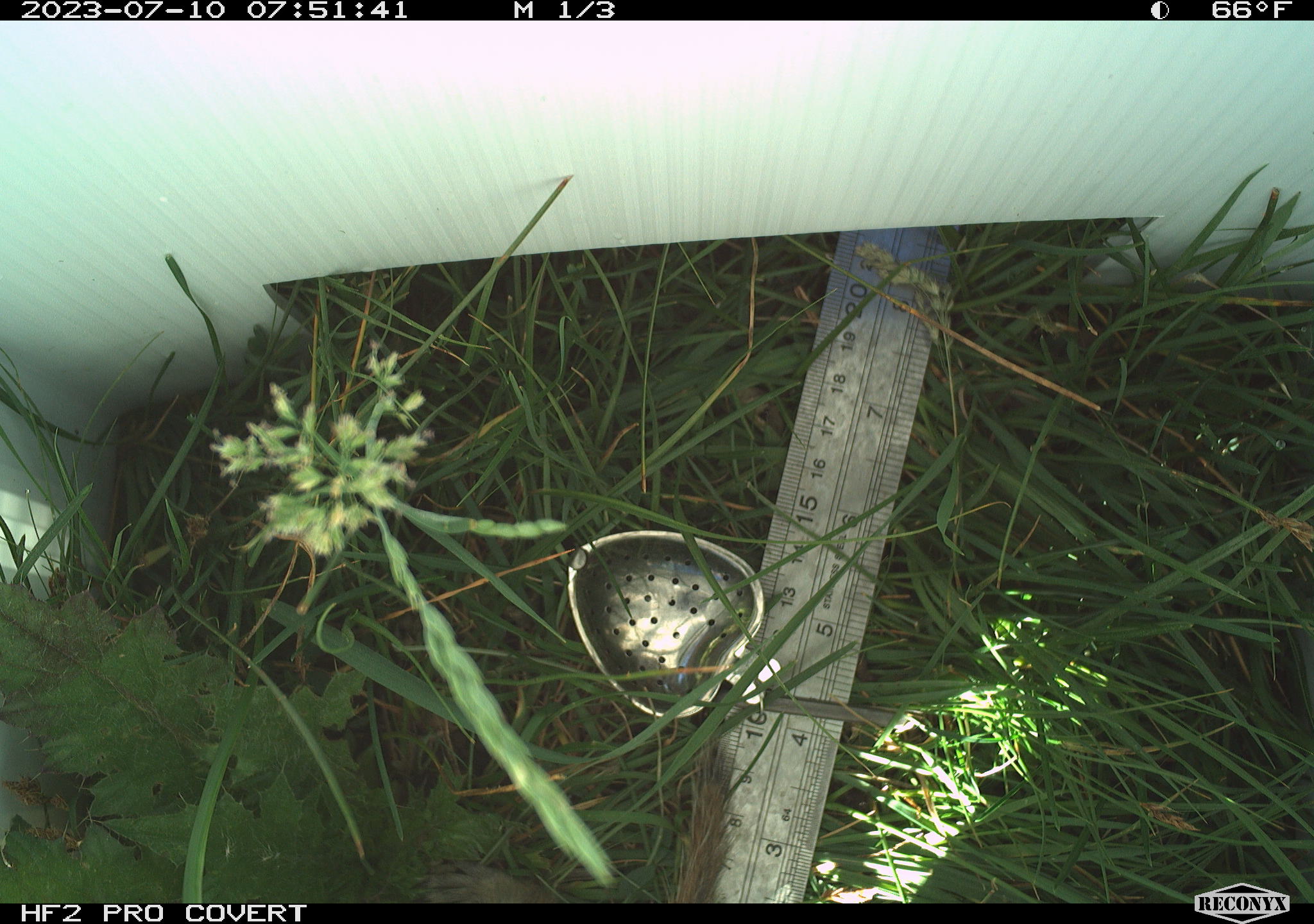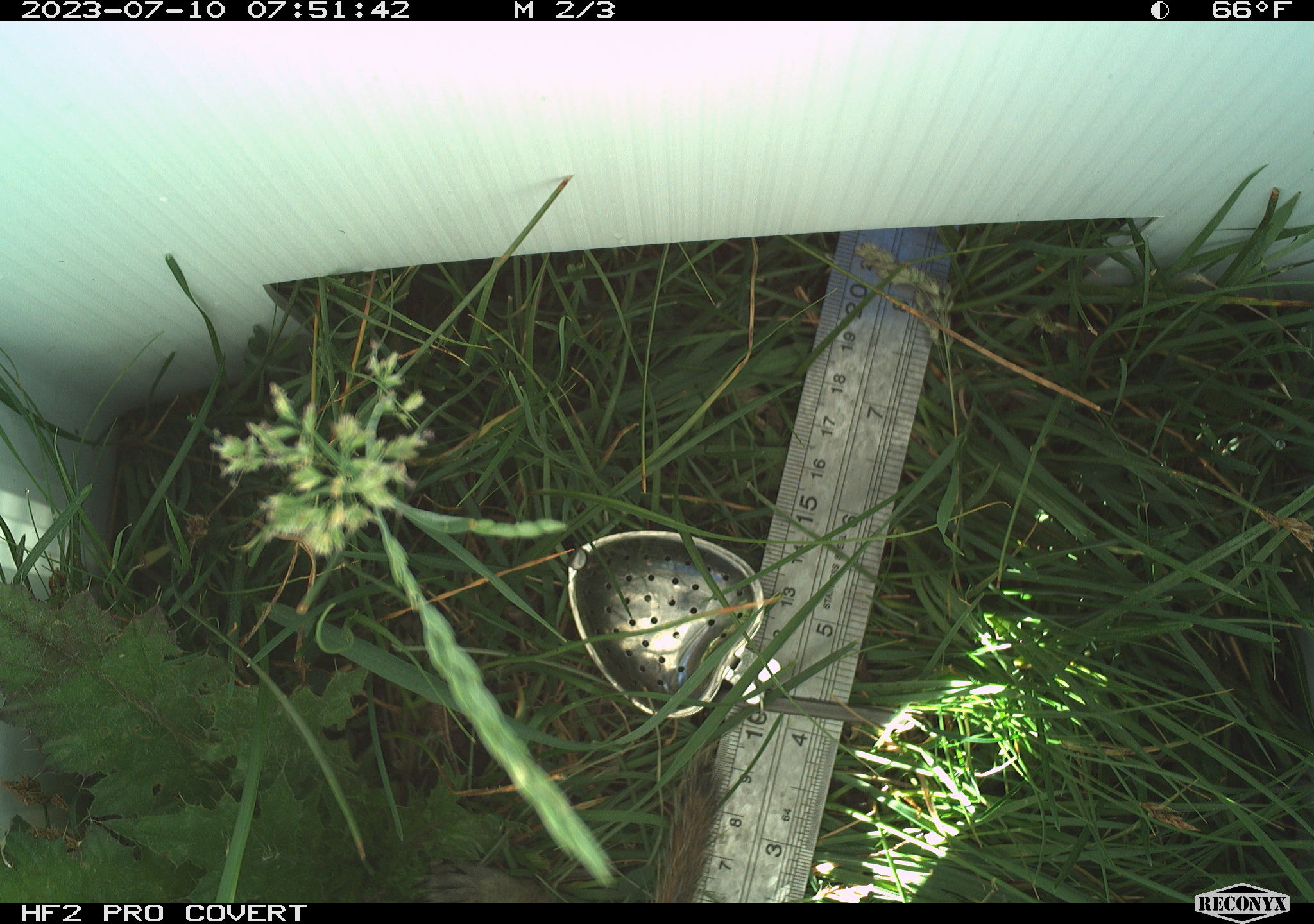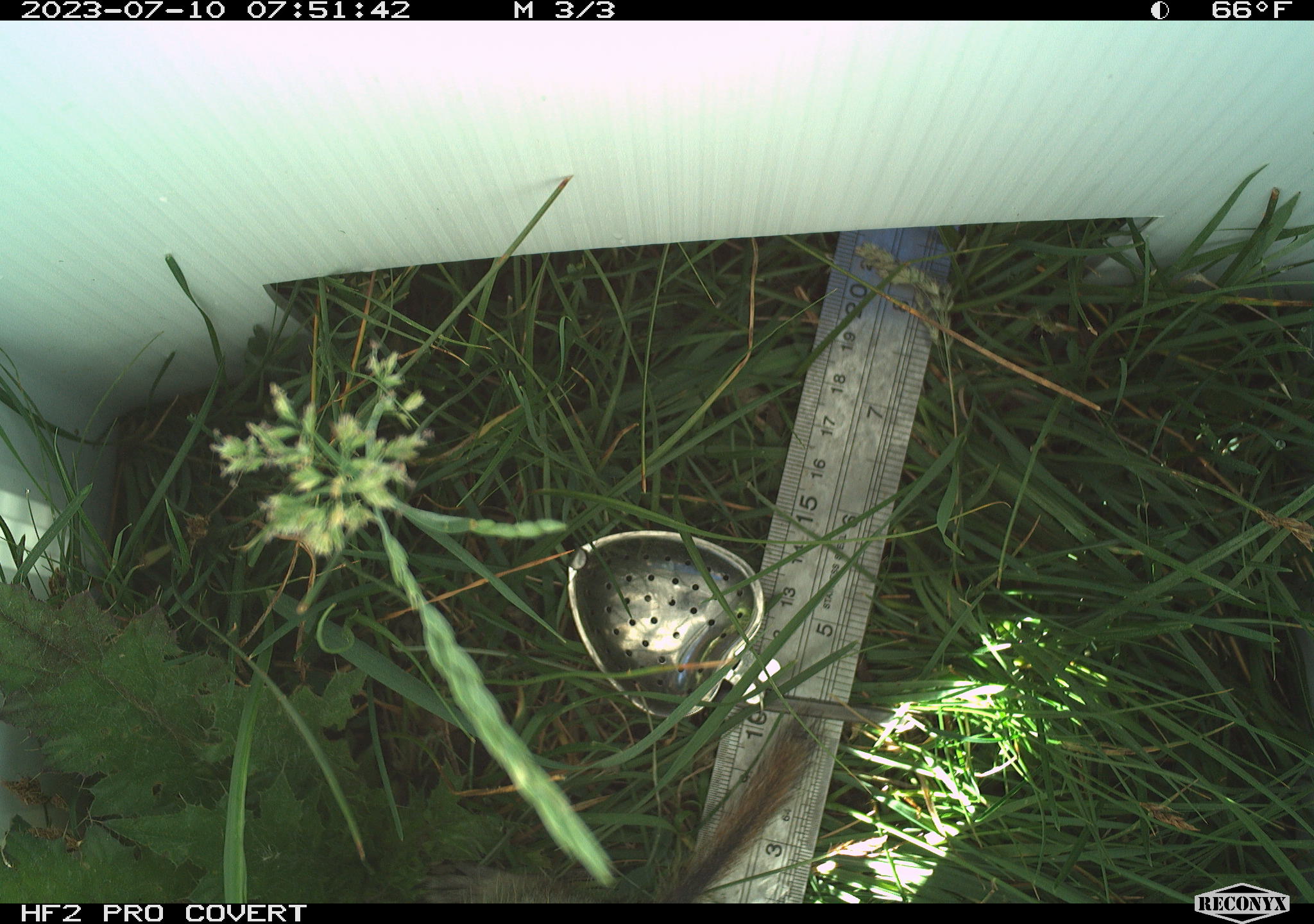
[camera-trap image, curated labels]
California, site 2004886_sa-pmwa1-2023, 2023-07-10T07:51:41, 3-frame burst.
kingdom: Animalia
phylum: Chordata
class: Mammalia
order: Rodentia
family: Sciuridae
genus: Urocitellus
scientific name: Urocitellus beldingi beldingi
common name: belding's ground squirrel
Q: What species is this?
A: Belding's ground squirrel (Urocitellus beldingi beldingi).